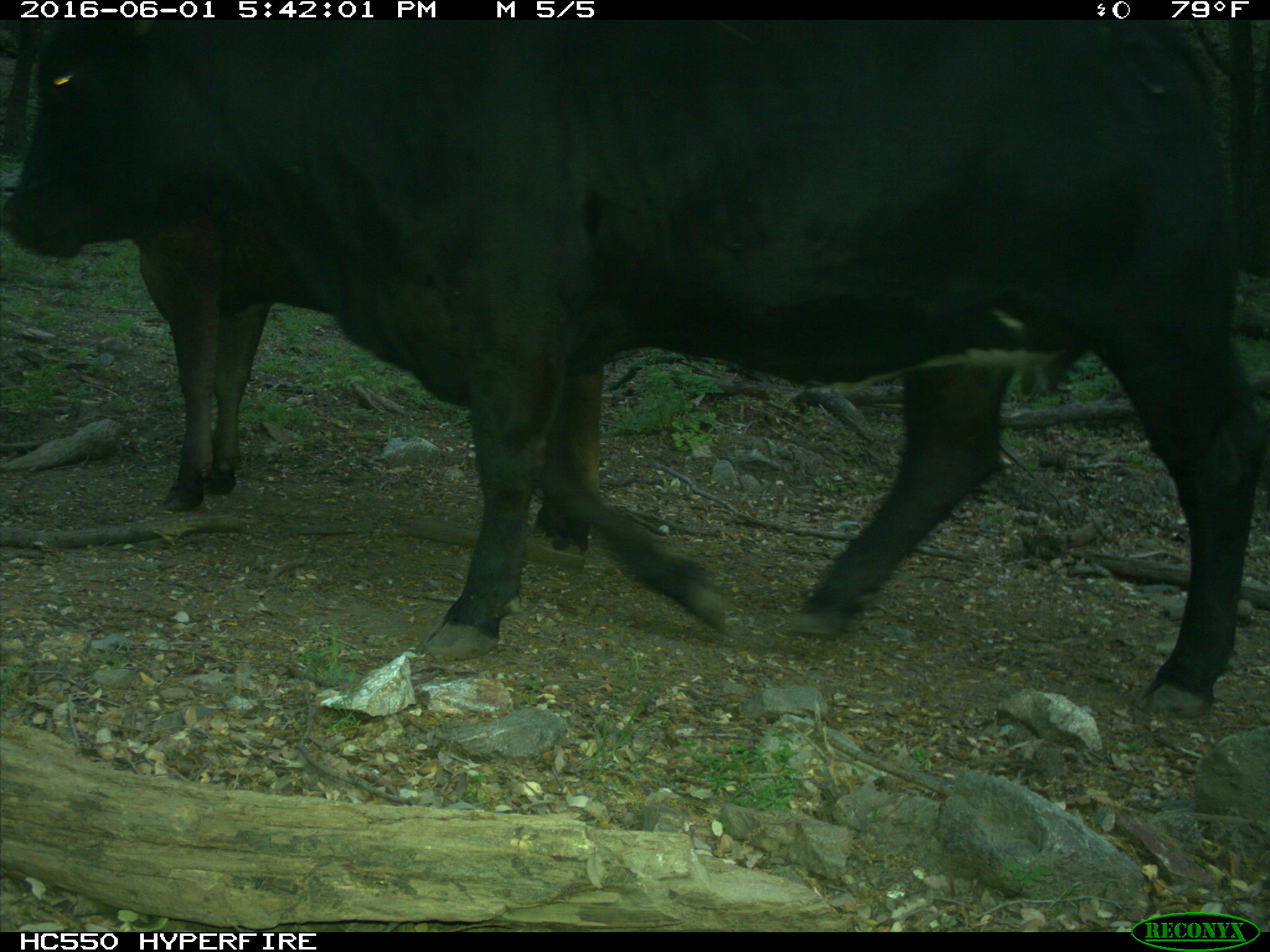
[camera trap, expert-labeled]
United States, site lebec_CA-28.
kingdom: Animalia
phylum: Chordata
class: Mammalia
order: Artiodactyla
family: Bovidae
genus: Bos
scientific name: Bos taurus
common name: domestic cow